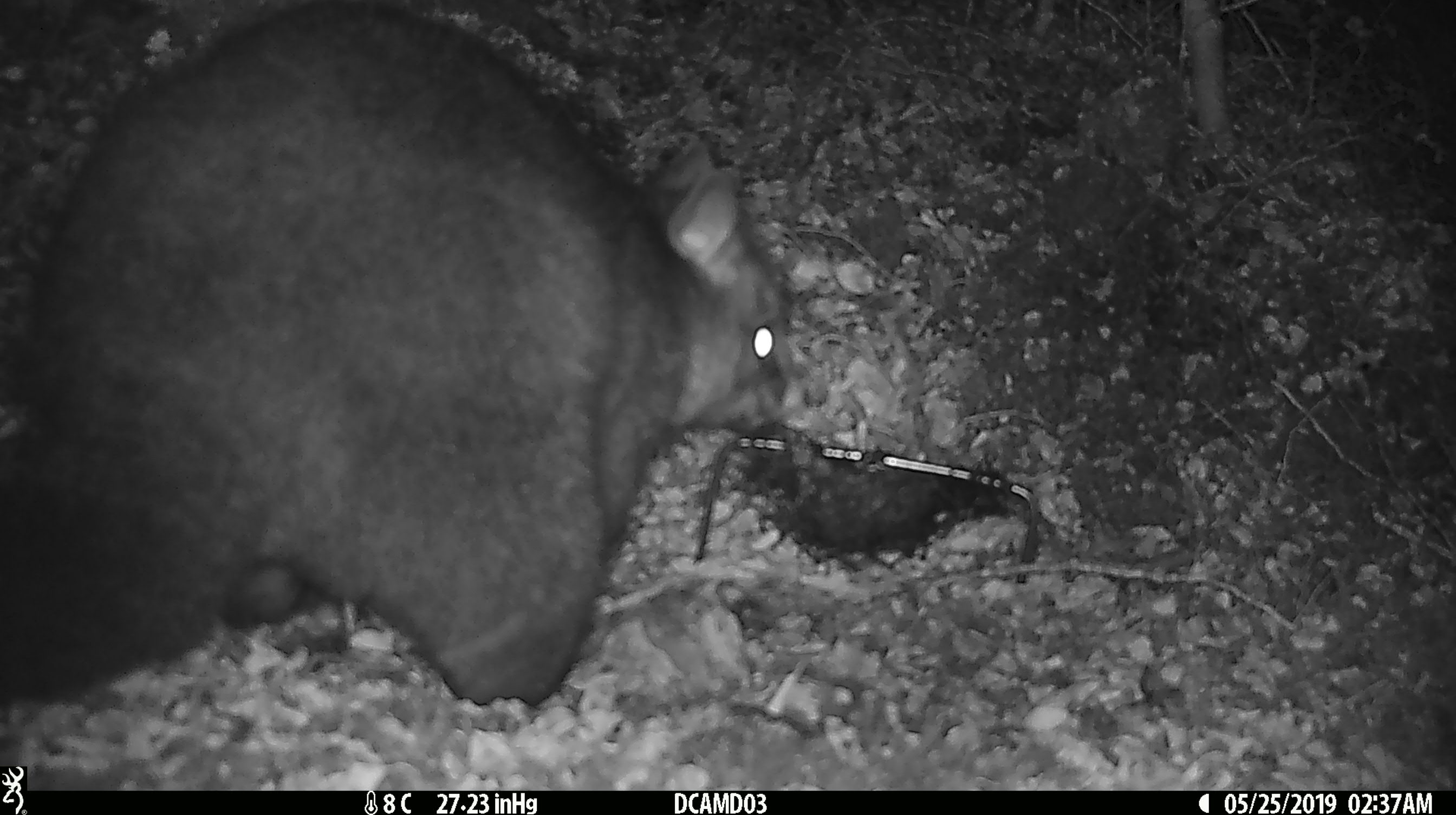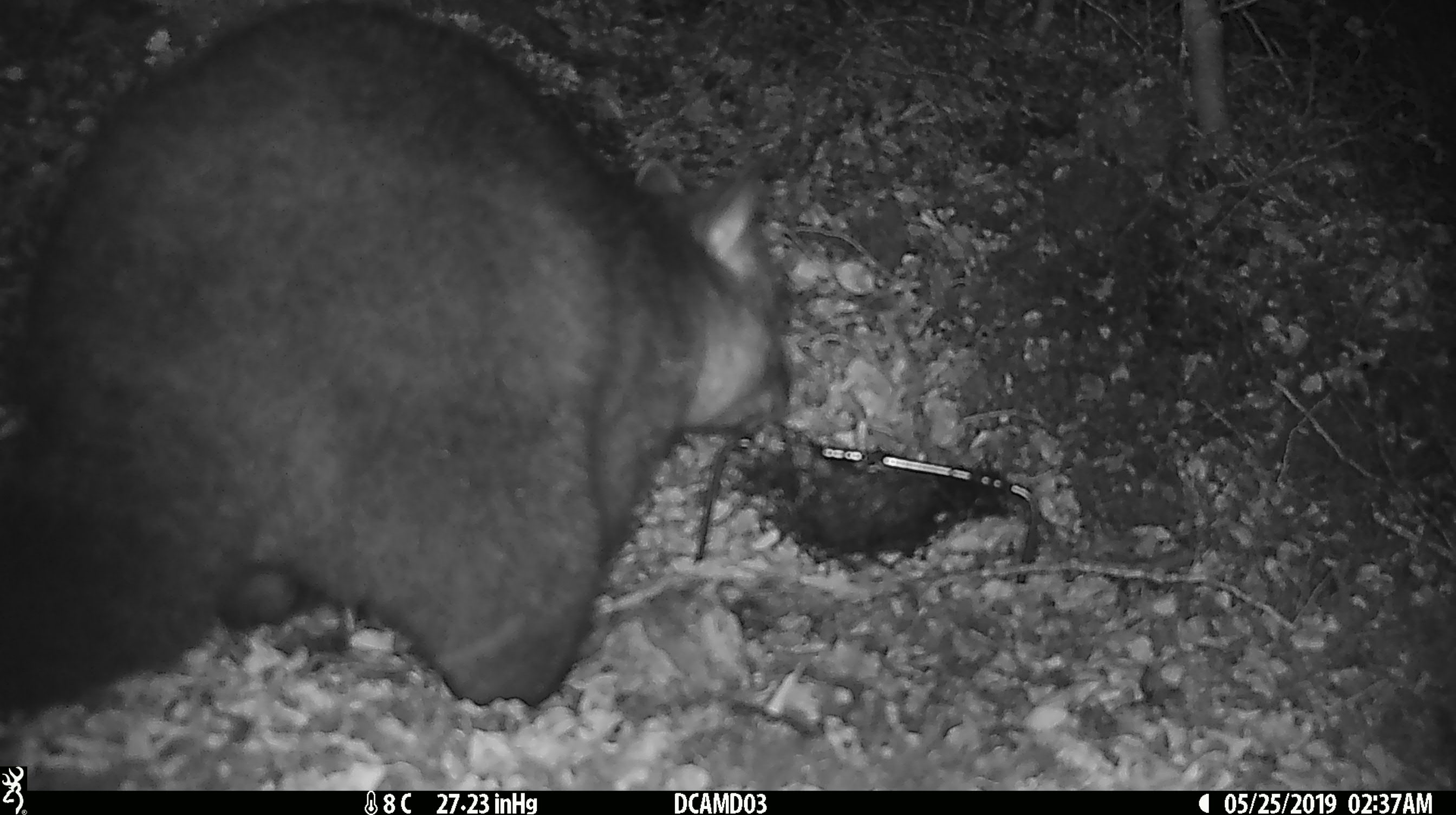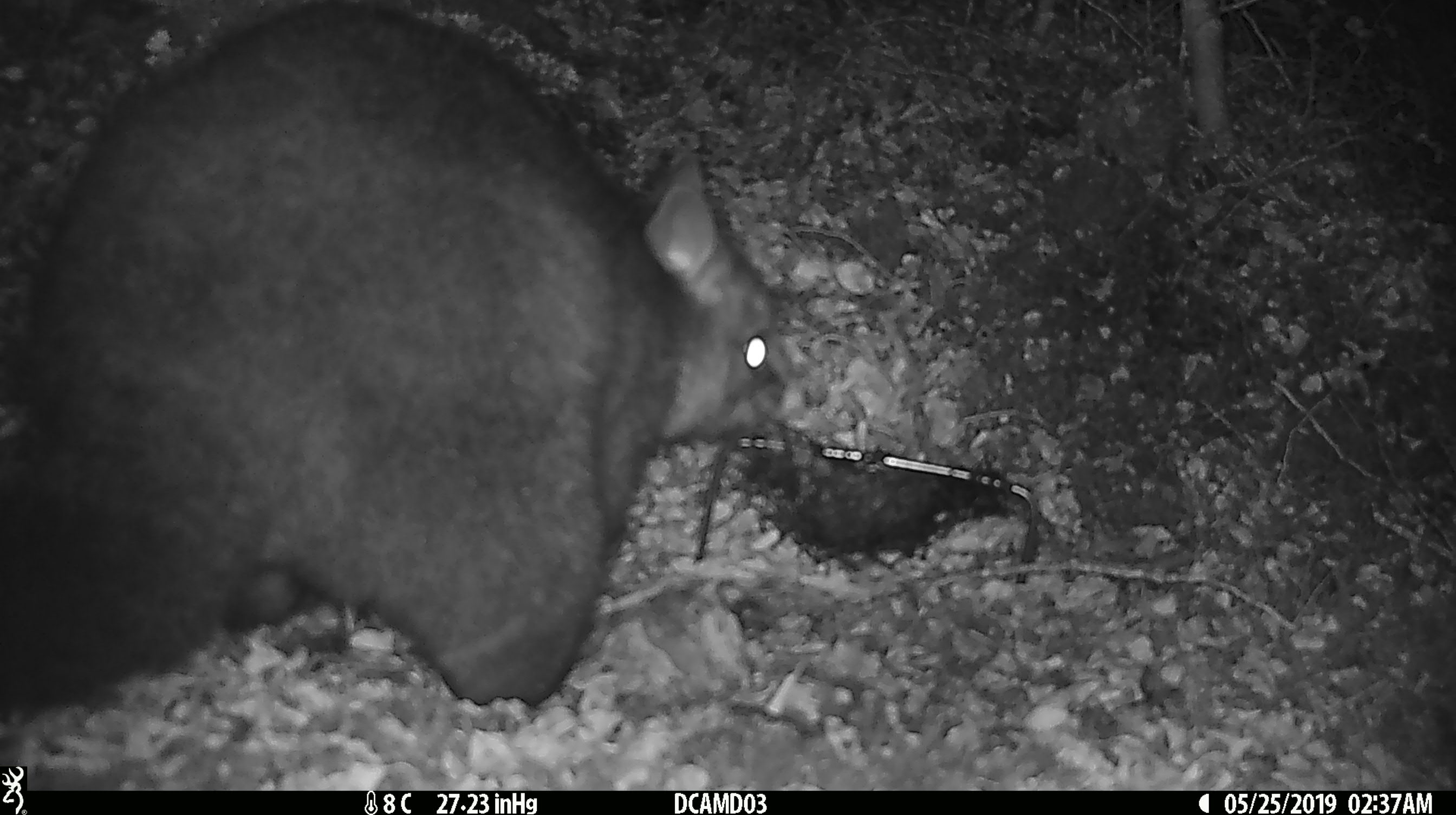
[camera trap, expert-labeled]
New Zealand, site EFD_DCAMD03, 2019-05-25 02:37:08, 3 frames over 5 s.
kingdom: Animalia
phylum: Chordata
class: Mammalia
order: Diprotodontia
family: Phalangeridae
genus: Trichosurus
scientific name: Trichosurus vulpecula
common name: common brushtail possum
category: possum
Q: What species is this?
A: Possum (common brushtail possum) (Trichosurus vulpecula).